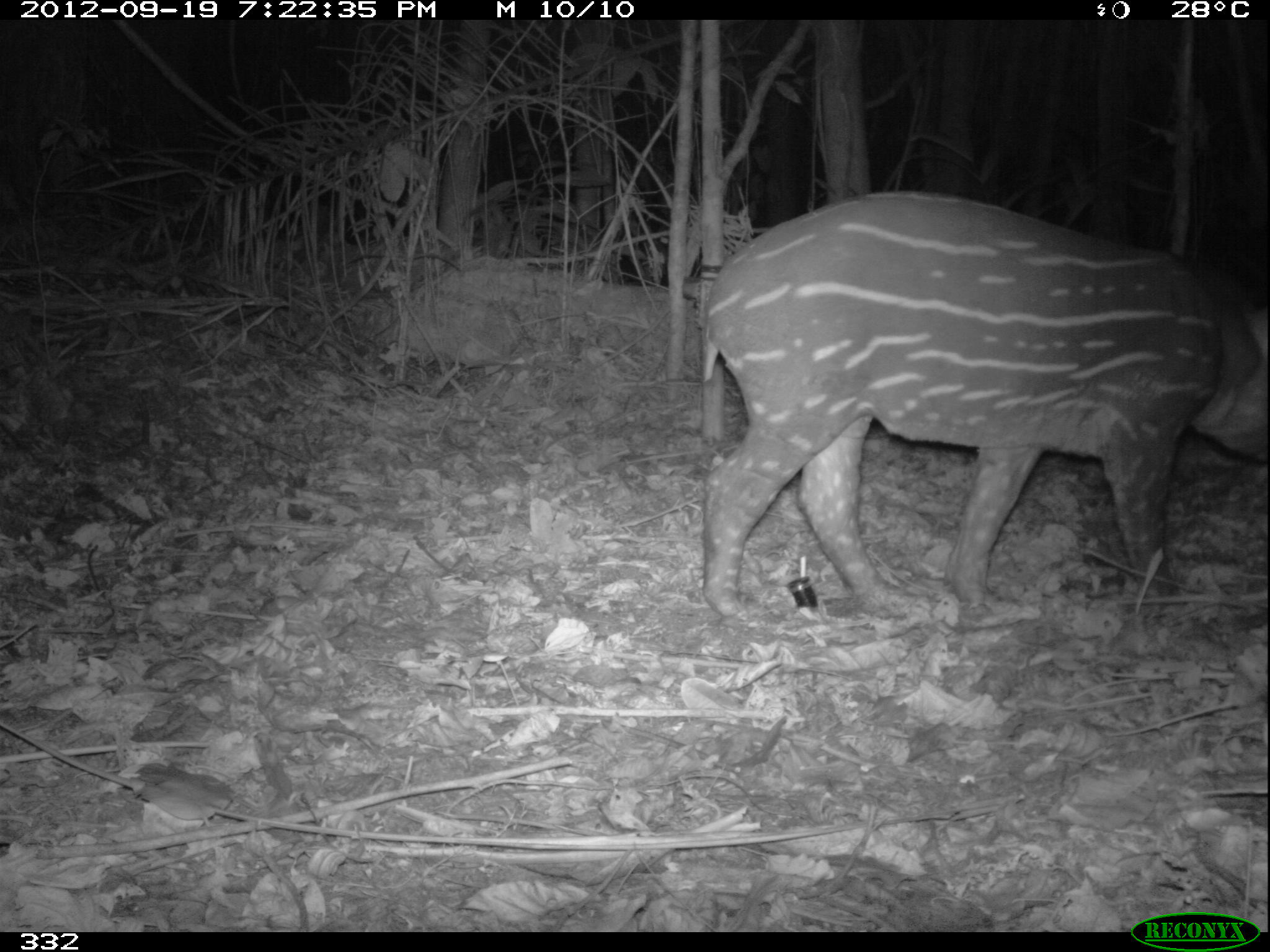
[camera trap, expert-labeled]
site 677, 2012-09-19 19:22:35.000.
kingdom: Animalia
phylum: Chordata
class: Mammalia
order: Perissodactyla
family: Tapiridae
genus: Tapirus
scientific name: Tapirus terrestris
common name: south american tapir